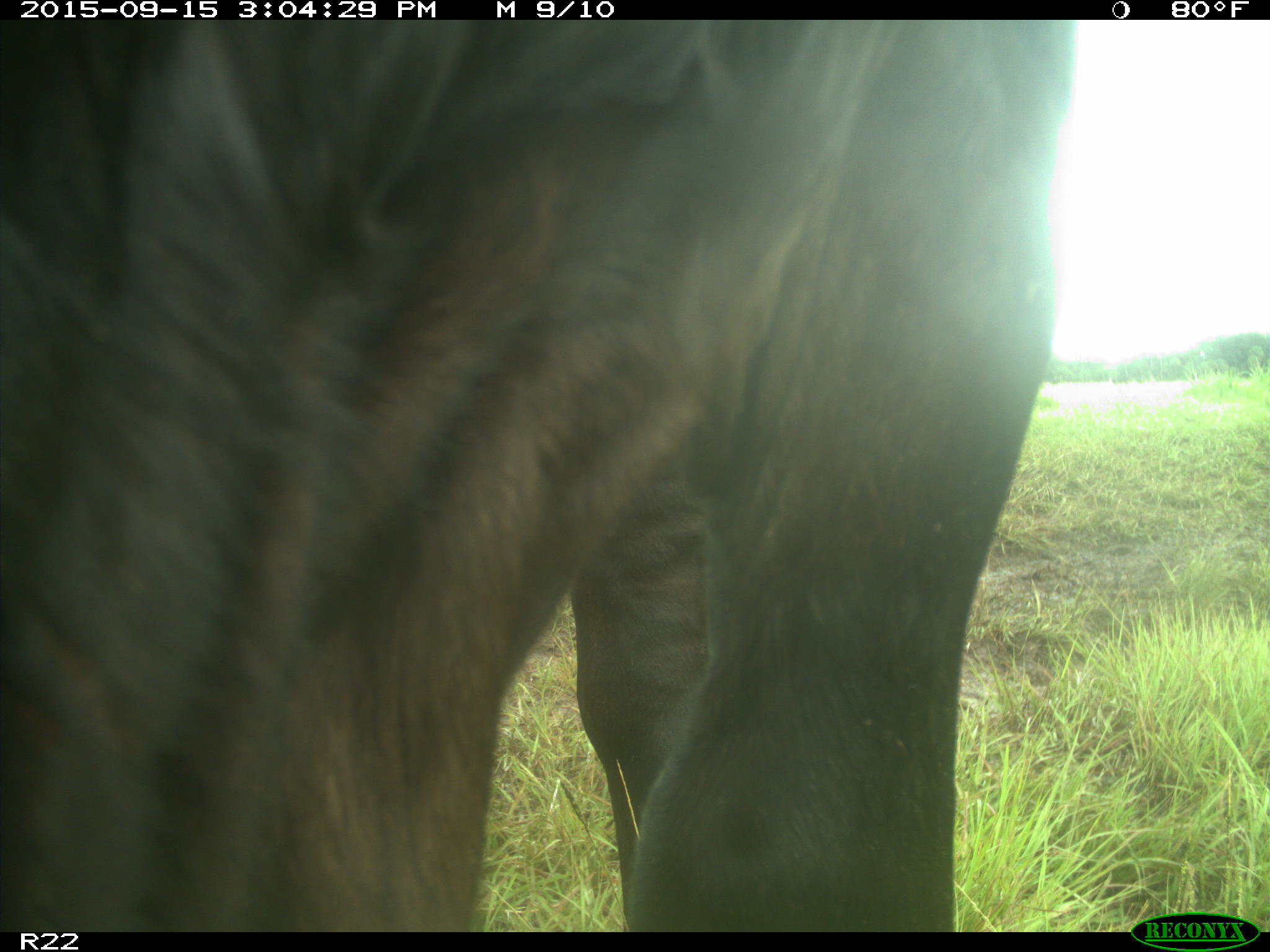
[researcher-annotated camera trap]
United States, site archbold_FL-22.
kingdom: Animalia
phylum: Chordata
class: Mammalia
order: Artiodactyla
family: Bovidae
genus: Bos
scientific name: Bos taurus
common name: domestic cow